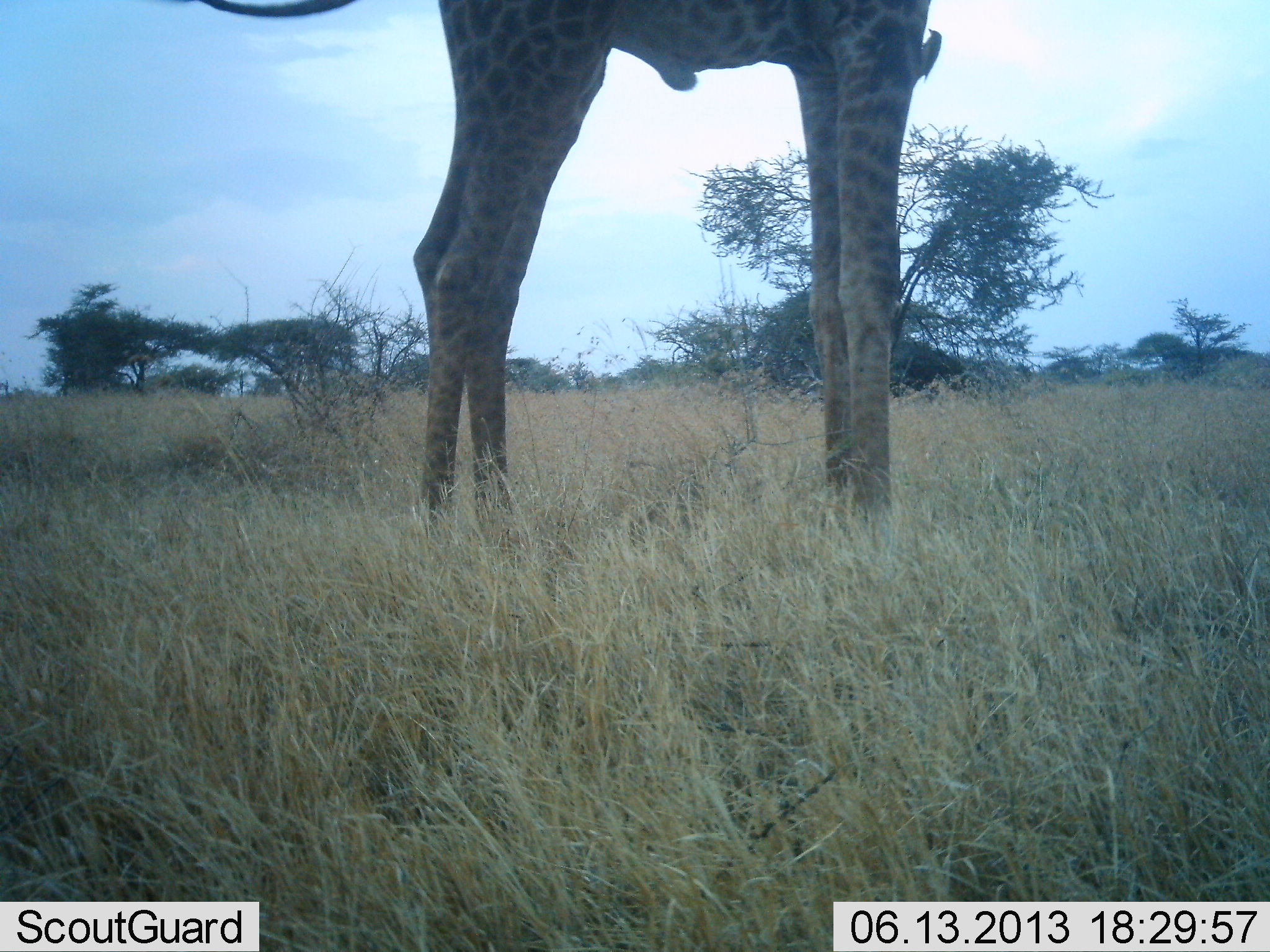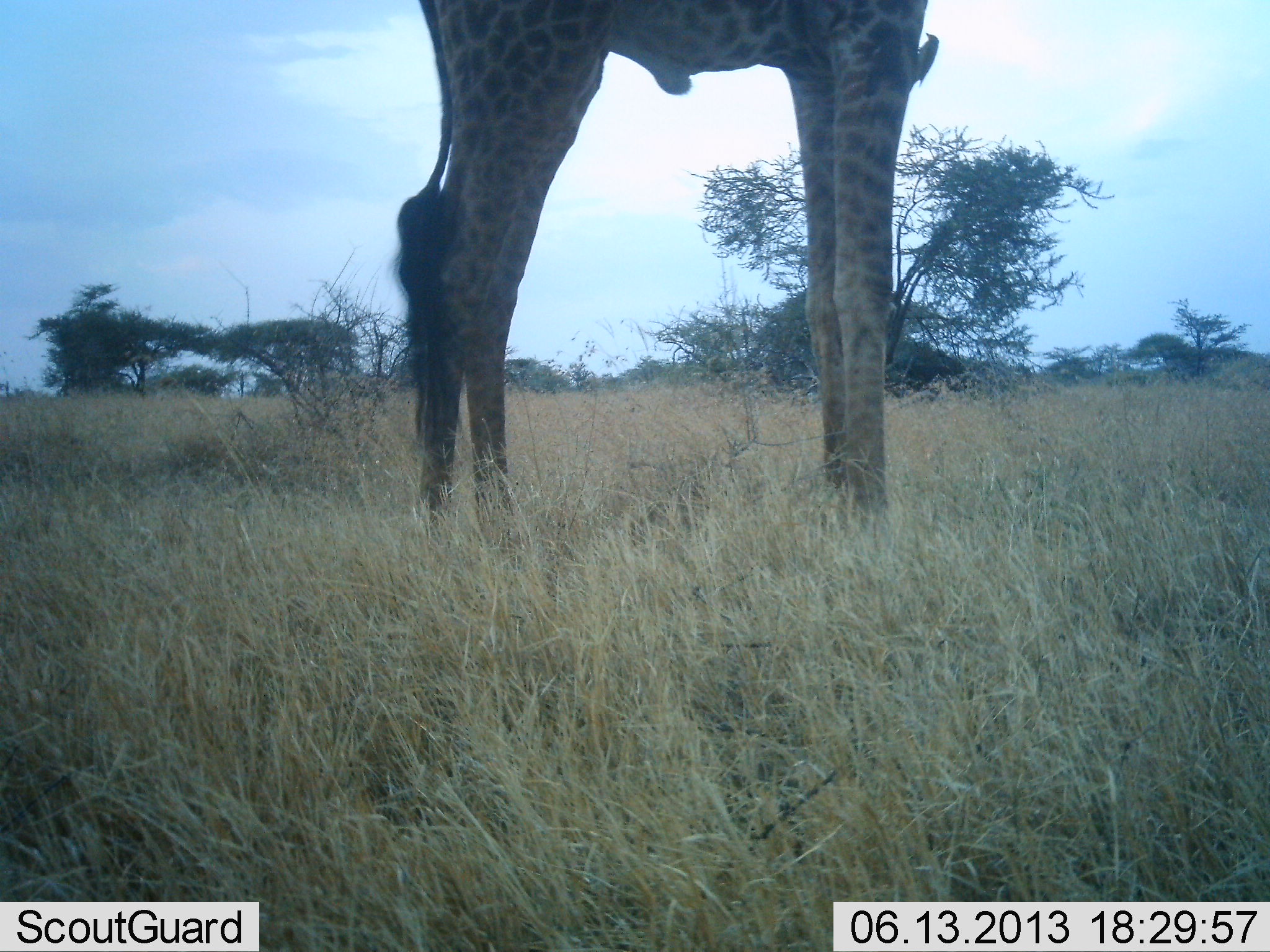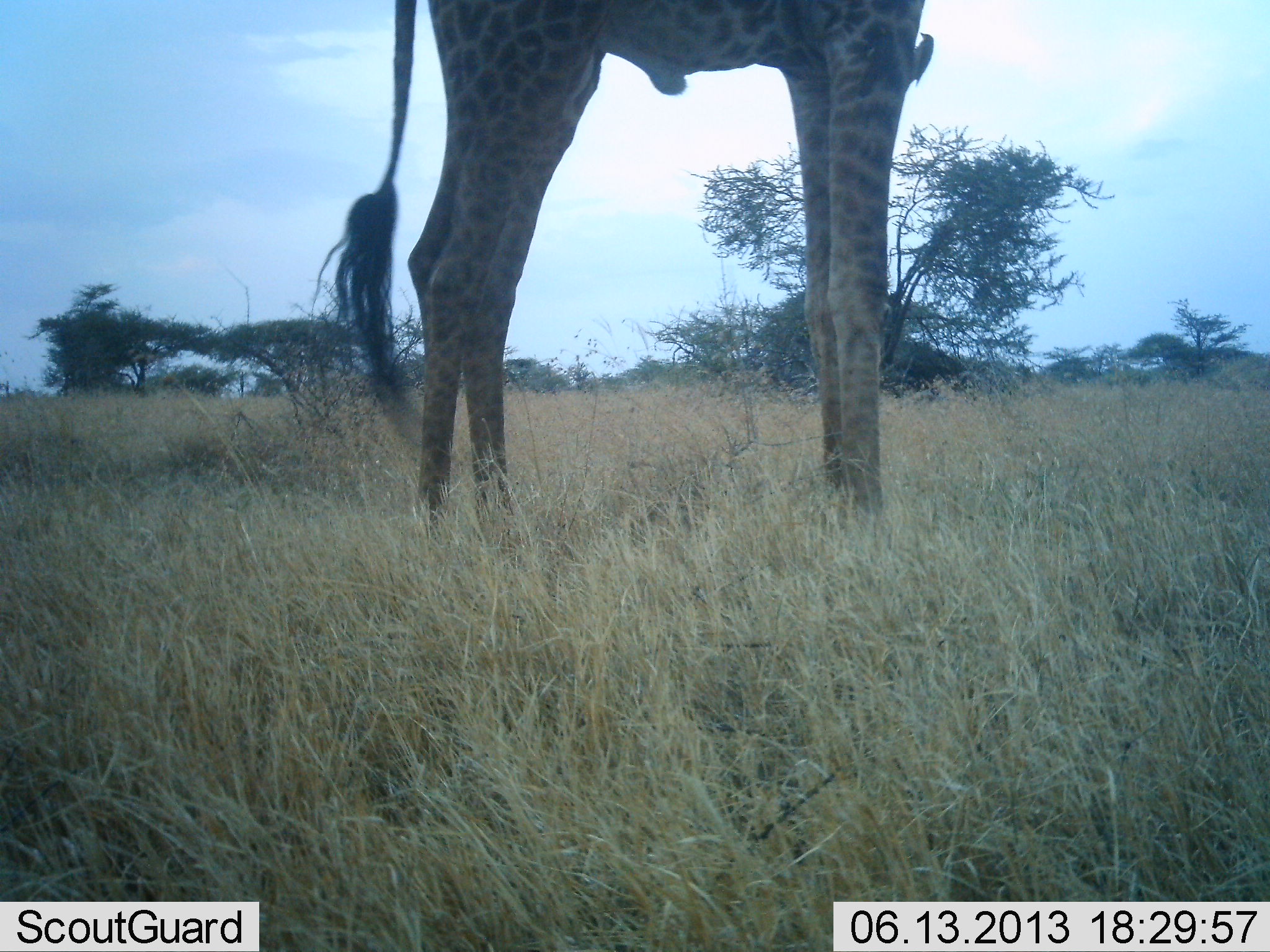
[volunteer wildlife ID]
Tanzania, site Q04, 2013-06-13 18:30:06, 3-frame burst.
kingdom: Animalia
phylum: Chordata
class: Mammalia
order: Artiodactyla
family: Giraffidae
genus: Giraffa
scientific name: Giraffa camelopardalis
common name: giraffe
Giraffe (Giraffa camelopardalis), count 1. Behavior (volunteer vote fractions): standing 98%, resting 0%, moving 2%, interacting 0%. Young present (vote fraction): 0%. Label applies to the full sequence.